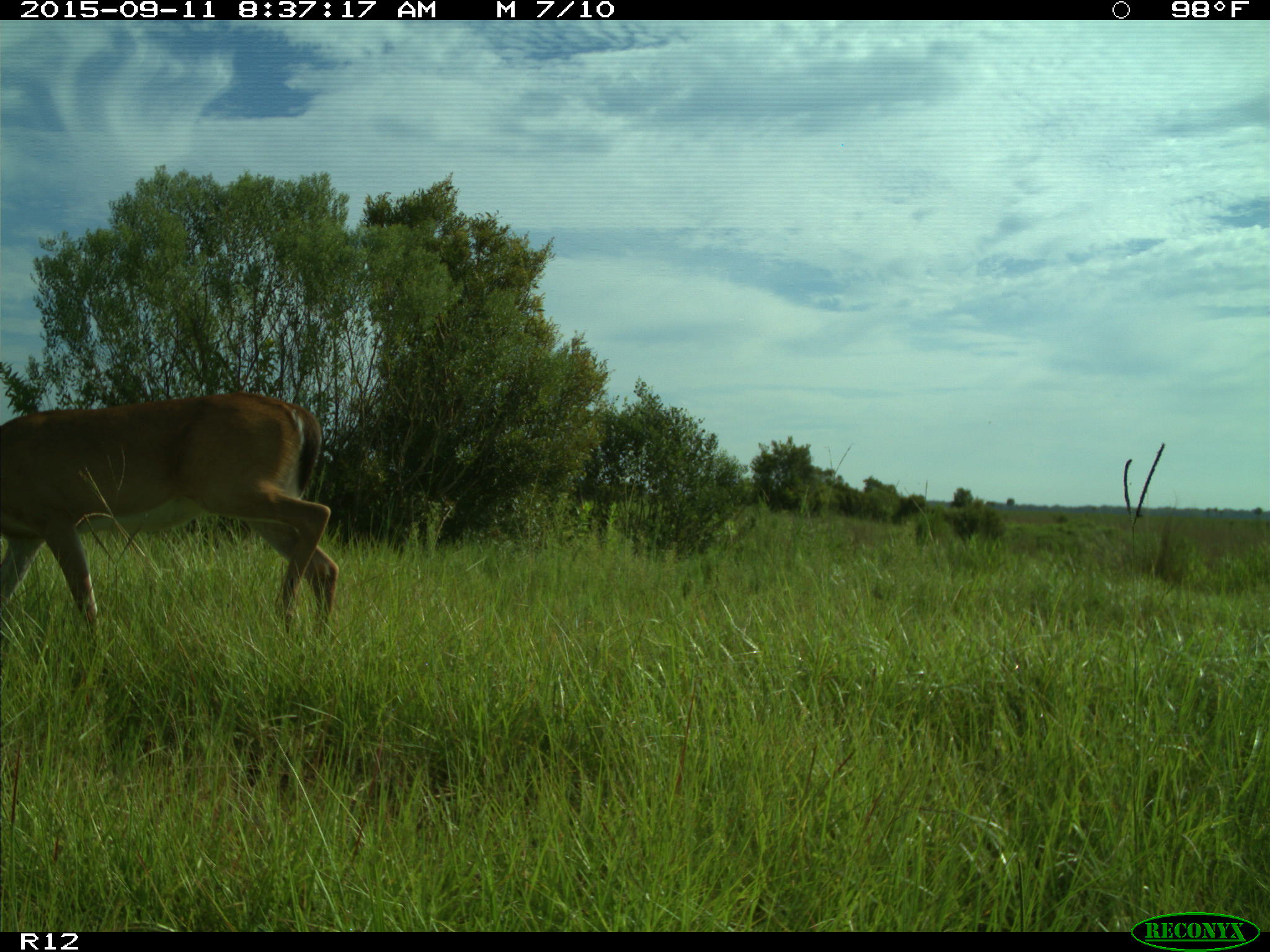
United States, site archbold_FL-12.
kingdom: Animalia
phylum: Chordata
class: Mammalia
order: Artiodactyla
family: Cervidae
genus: Odocoileus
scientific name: Odocoileus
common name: deer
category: unidentified deer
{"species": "unidentified deer (deer) (Odocoileus)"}